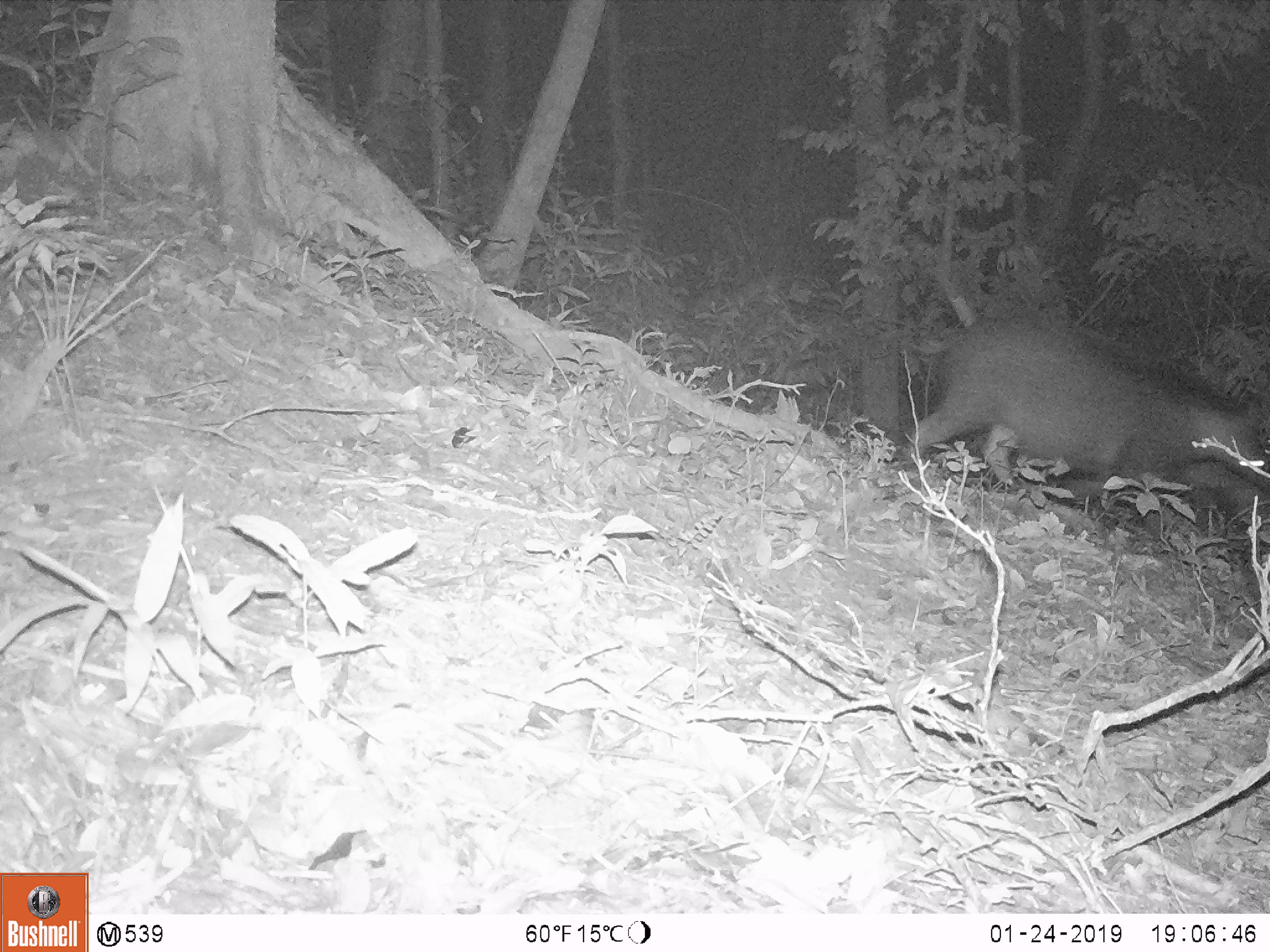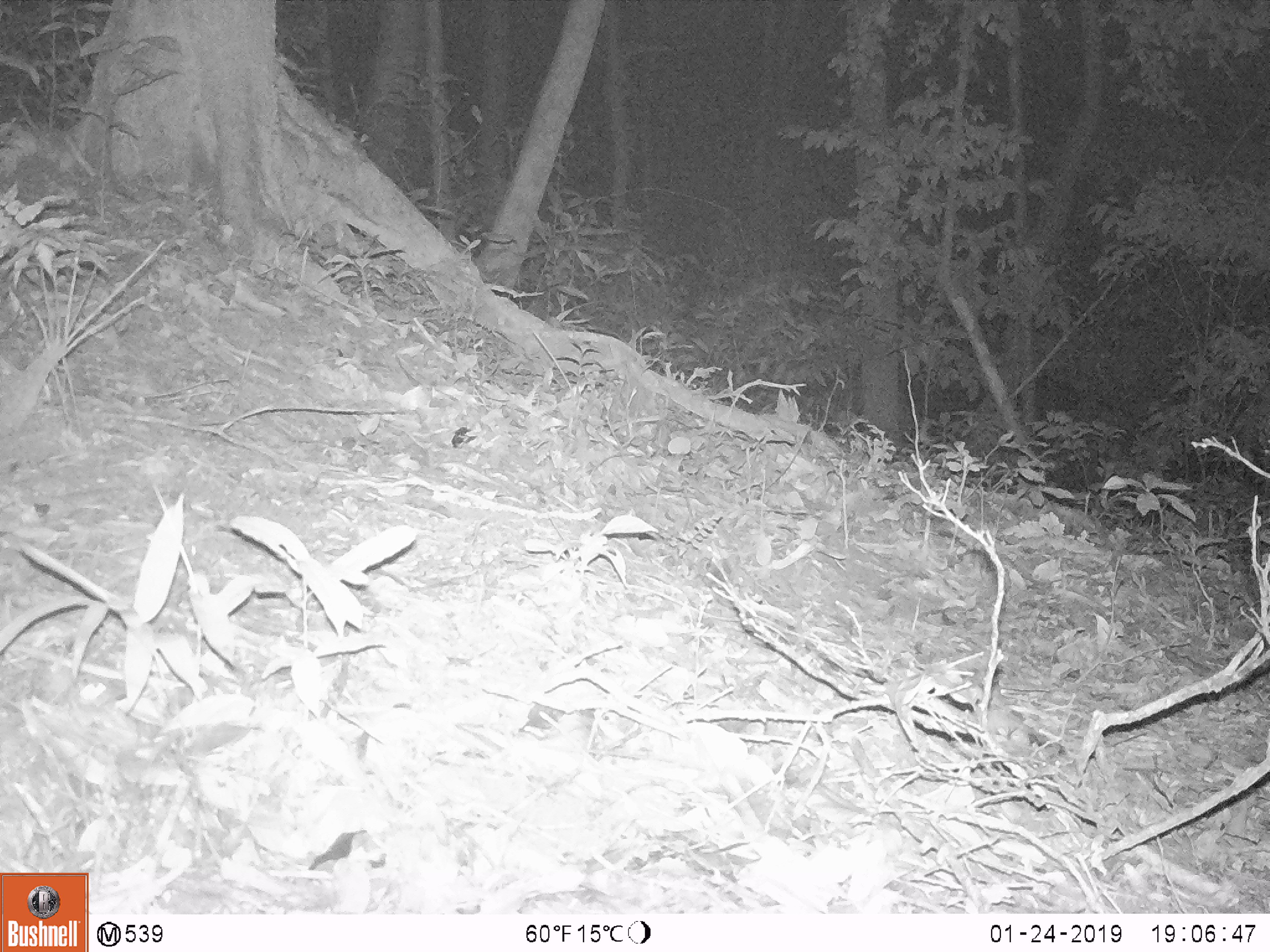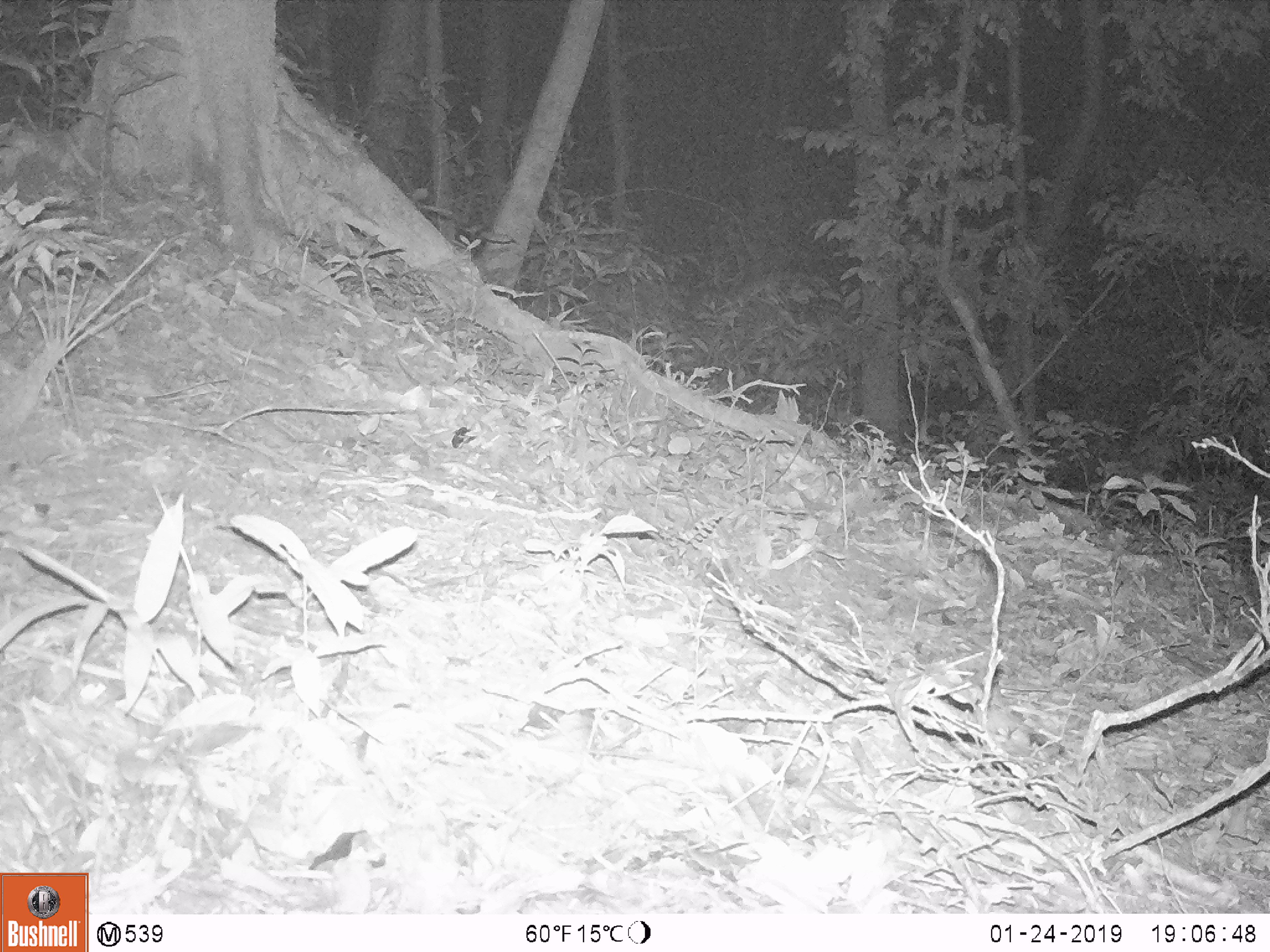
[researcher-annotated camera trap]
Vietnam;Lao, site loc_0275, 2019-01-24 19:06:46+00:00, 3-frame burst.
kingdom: Animalia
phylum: Chordata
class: Mammalia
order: Artiodactyla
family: Suidae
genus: Sus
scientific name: Sus scrofa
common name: eurasian wild pig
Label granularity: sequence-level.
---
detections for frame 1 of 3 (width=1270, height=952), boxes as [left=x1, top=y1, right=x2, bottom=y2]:
eurasian wild pig: [left=904, top=313, right=1270, bottom=538]